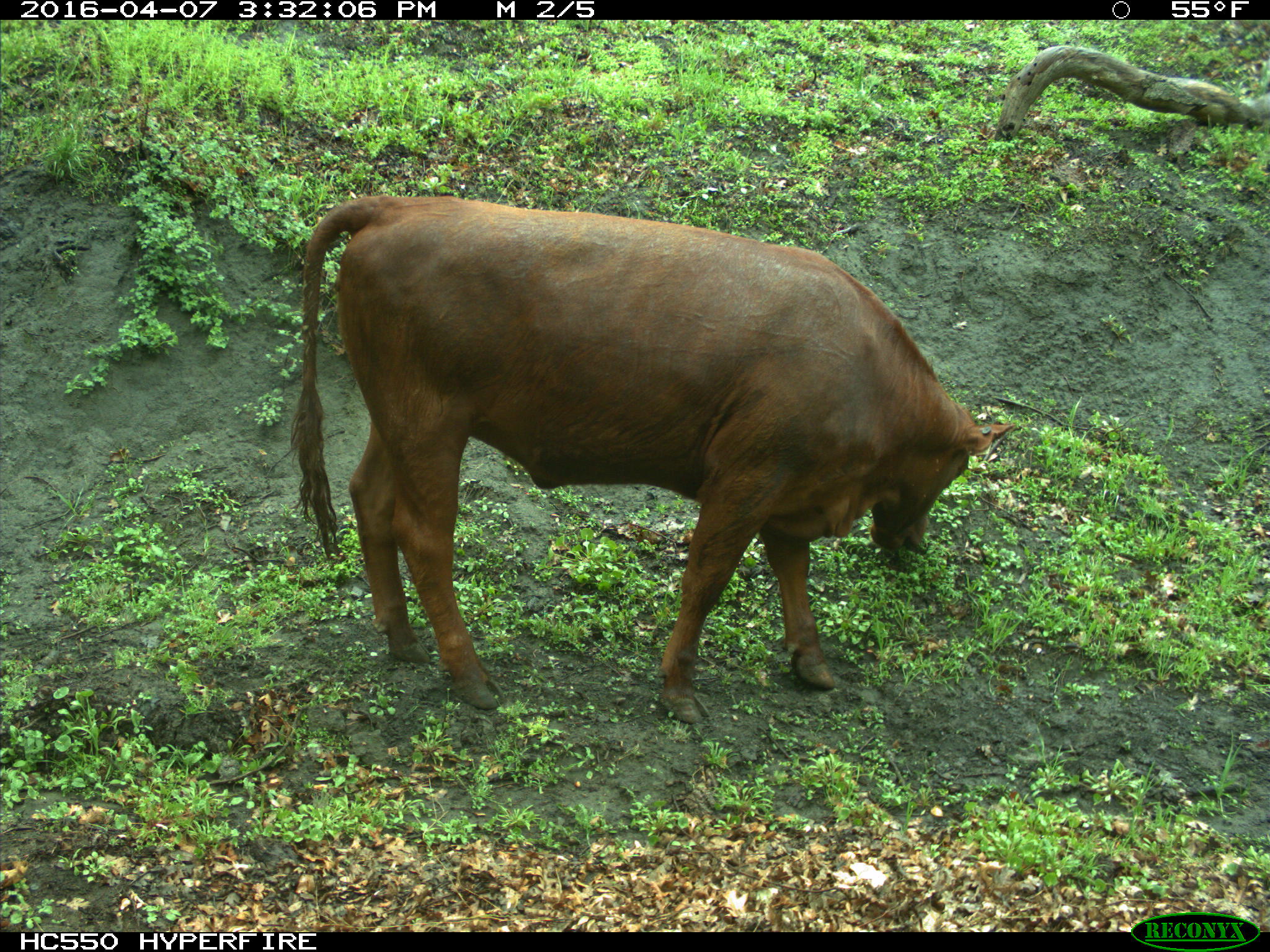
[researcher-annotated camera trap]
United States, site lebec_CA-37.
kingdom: Animalia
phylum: Chordata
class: Mammalia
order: Artiodactyla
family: Bovidae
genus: Bos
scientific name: Bos taurus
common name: domestic cow